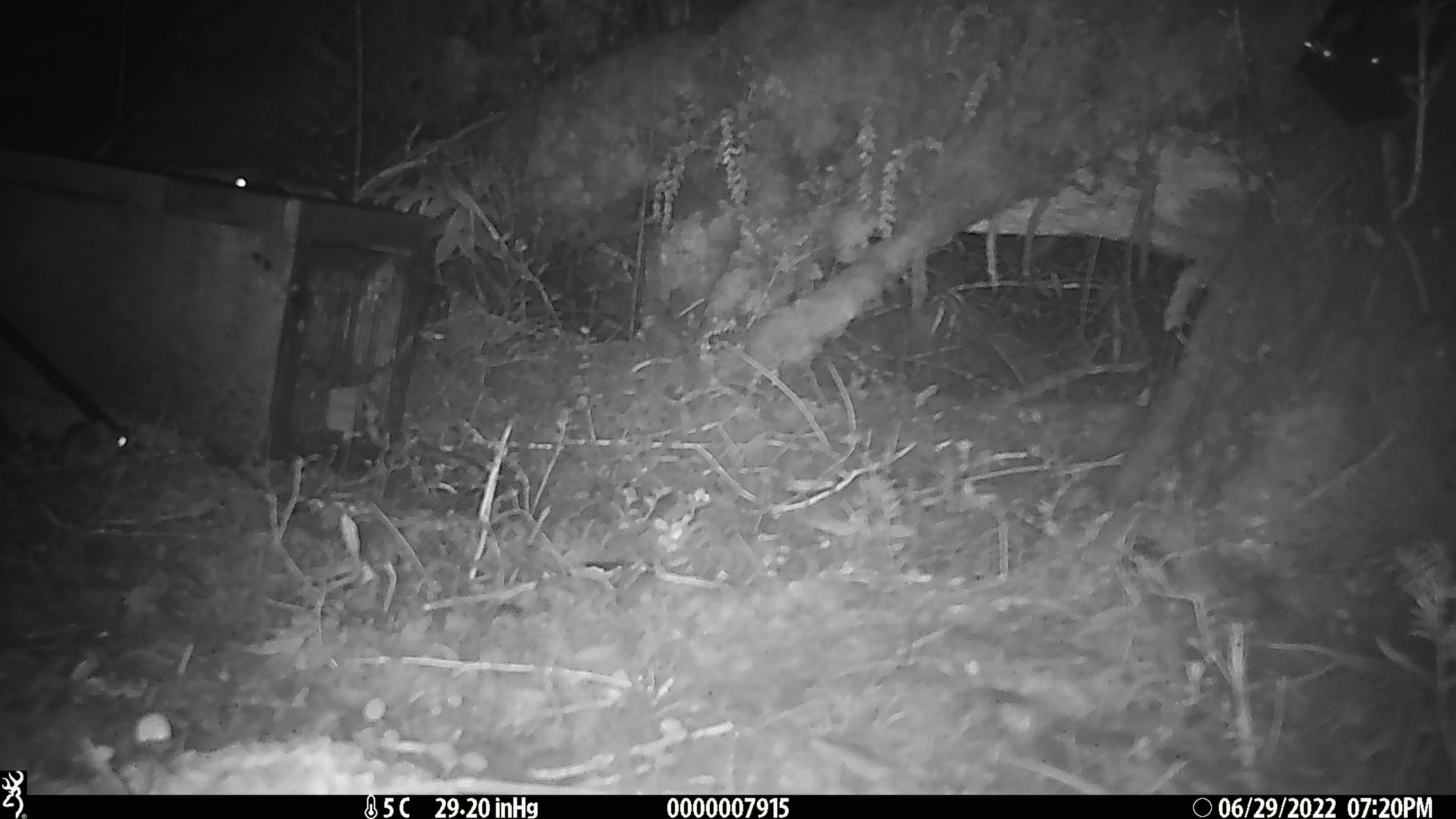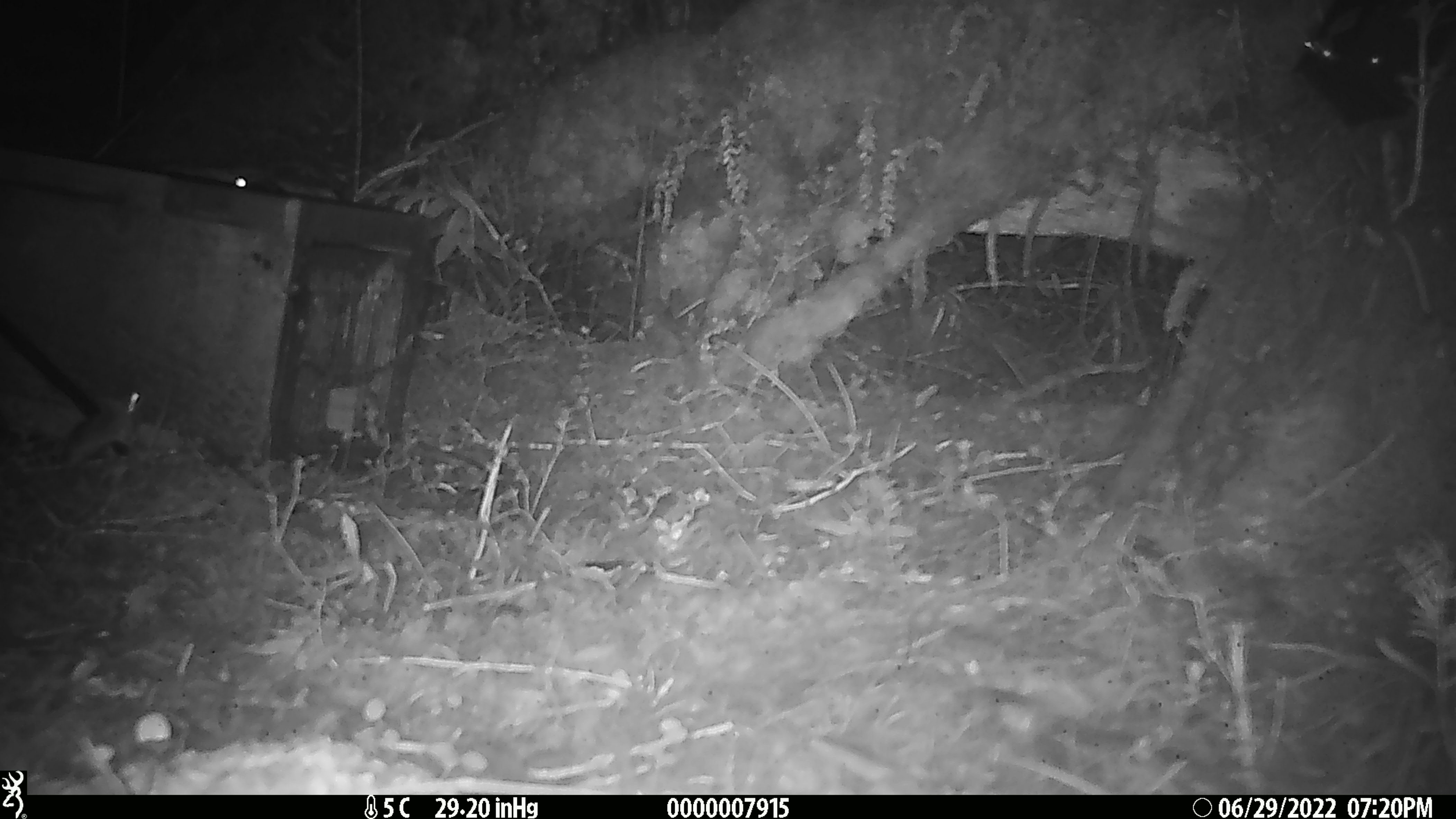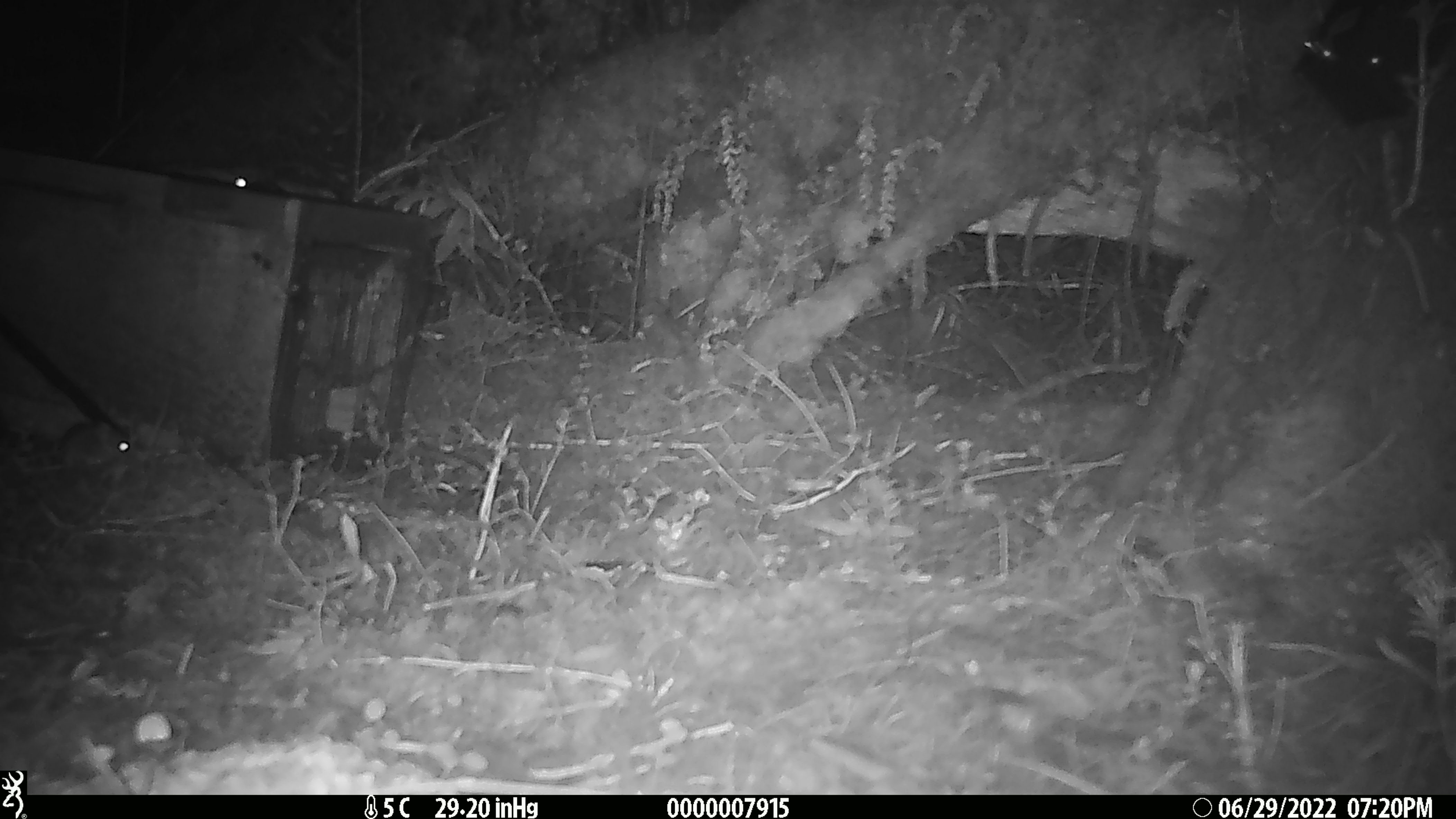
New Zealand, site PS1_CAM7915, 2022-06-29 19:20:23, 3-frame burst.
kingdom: Animalia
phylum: Chordata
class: Mammalia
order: Rodentia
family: Muridae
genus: Mus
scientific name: Mus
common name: mouse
Mouse (Mus).